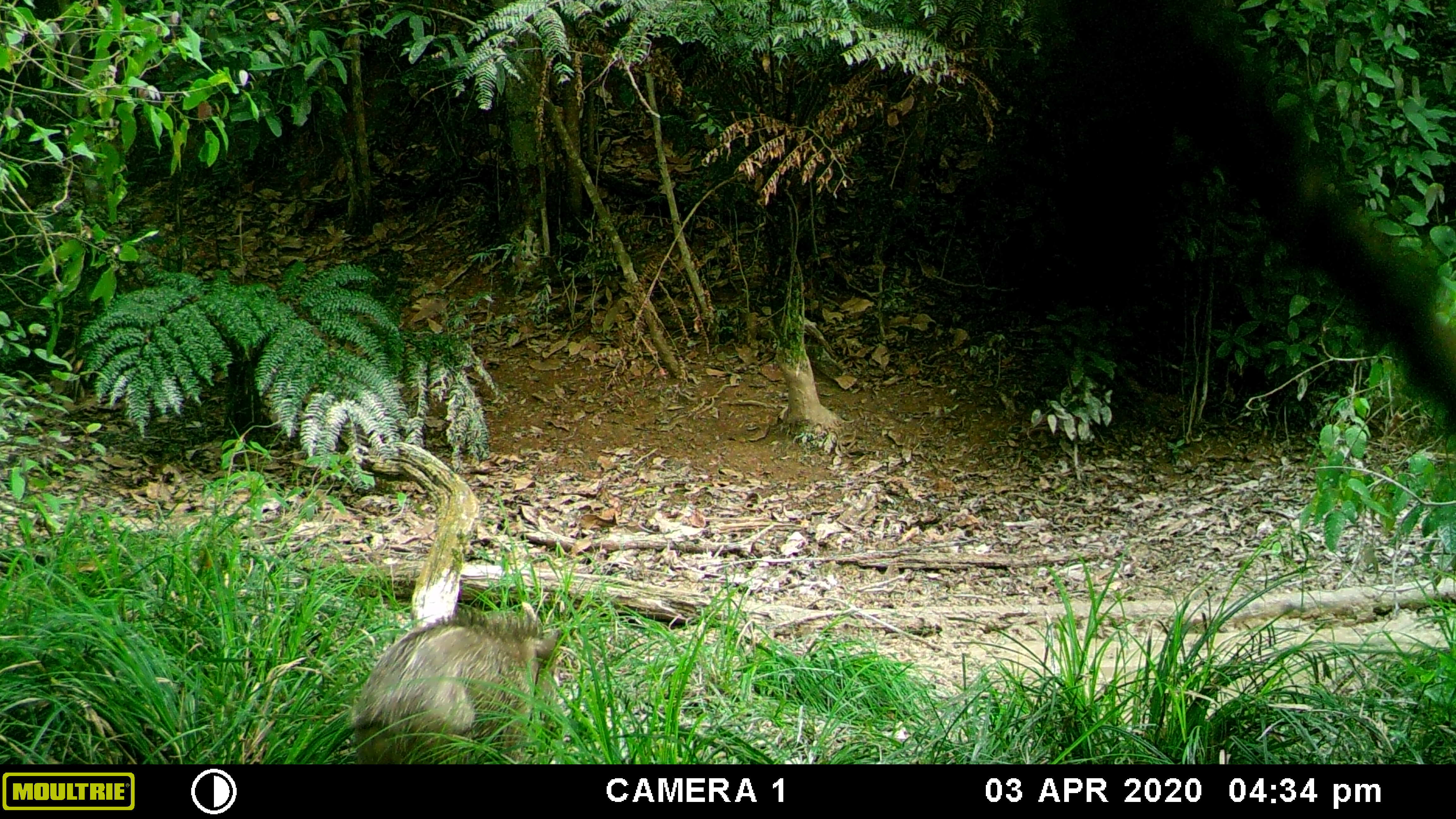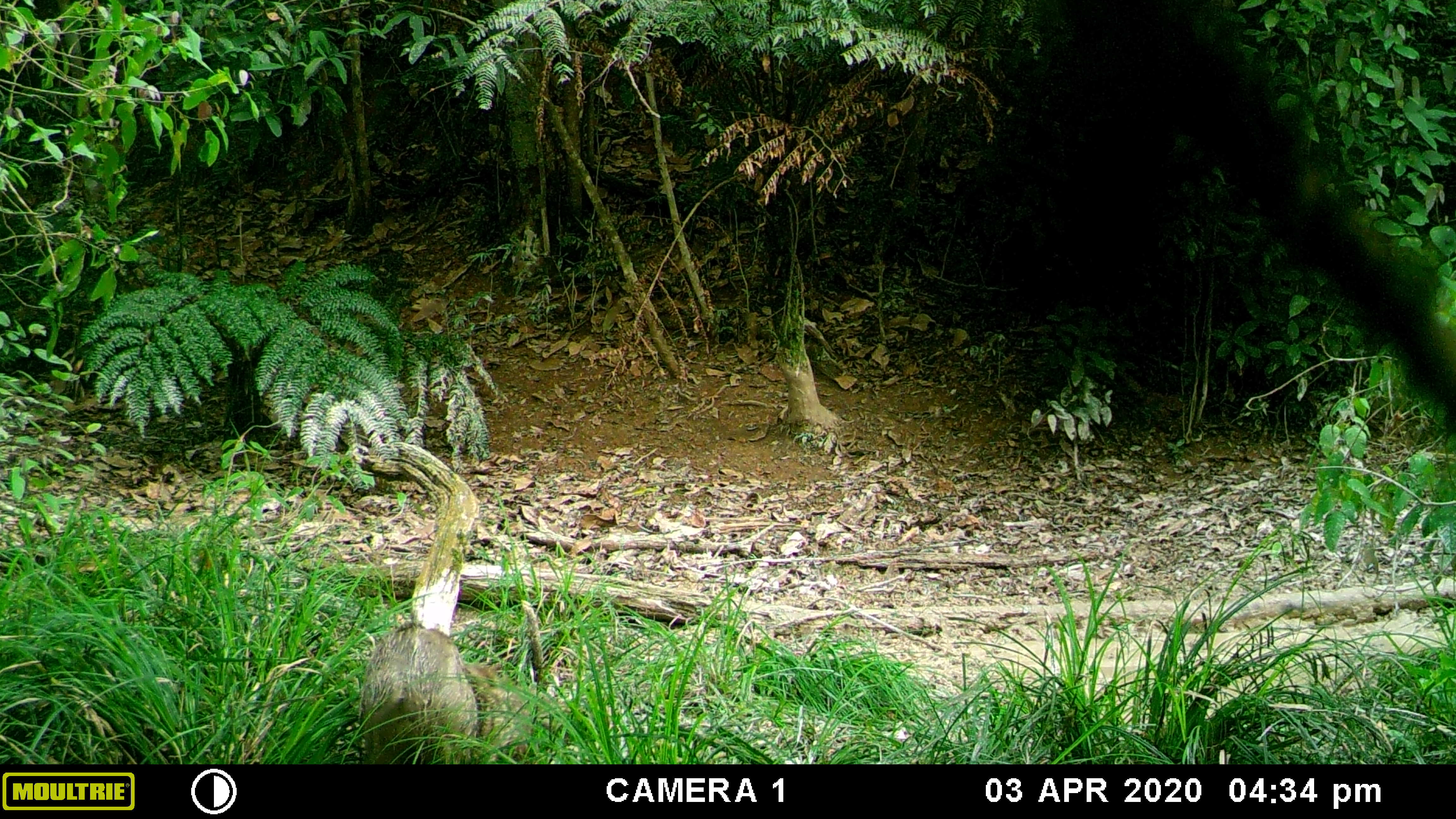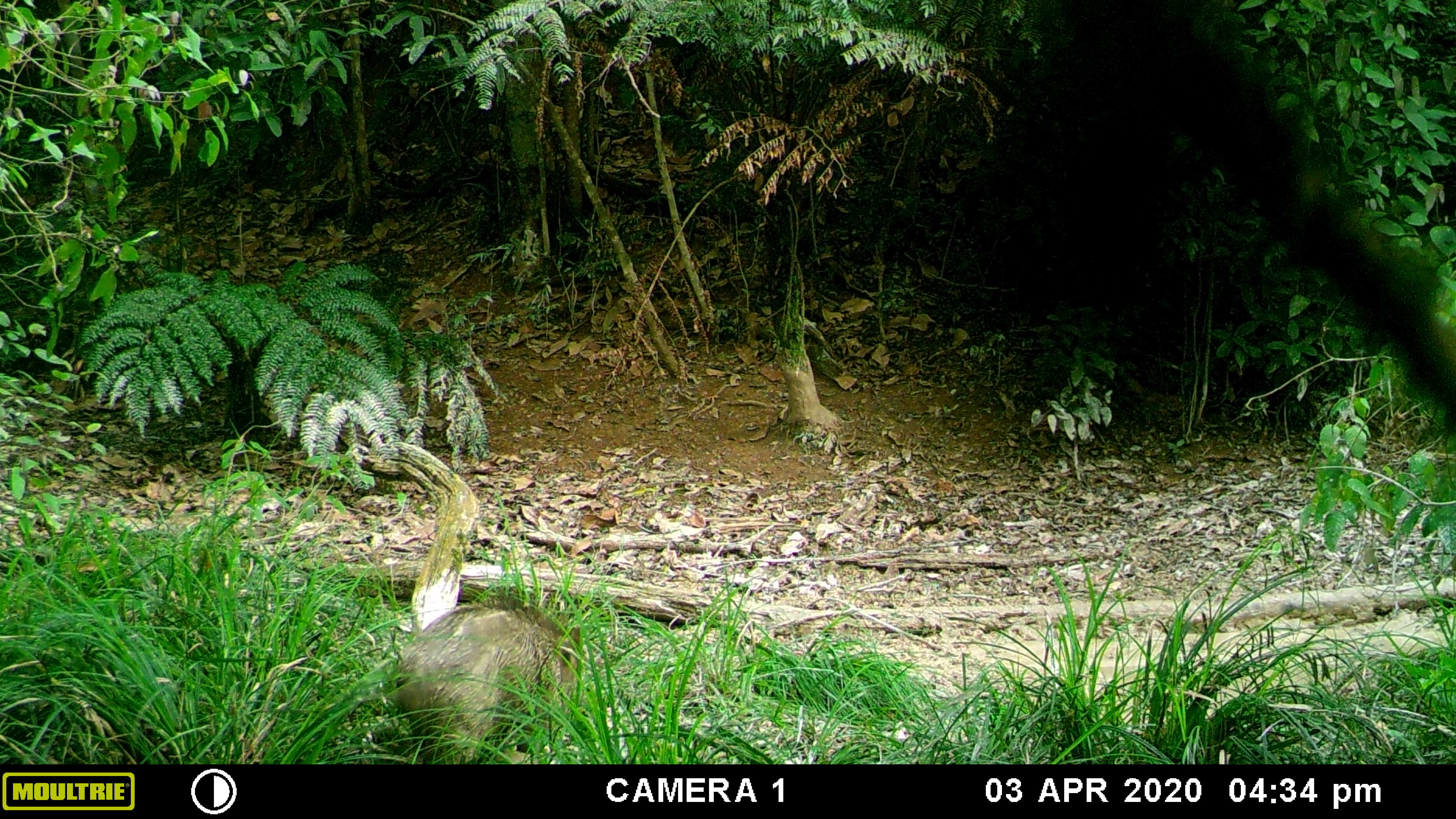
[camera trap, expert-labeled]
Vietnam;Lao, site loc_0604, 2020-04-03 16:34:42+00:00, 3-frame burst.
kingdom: Animalia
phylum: Chordata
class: Mammalia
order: Artiodactyla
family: Suidae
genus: Sus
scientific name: Sus scrofa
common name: eurasian wild pig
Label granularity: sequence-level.